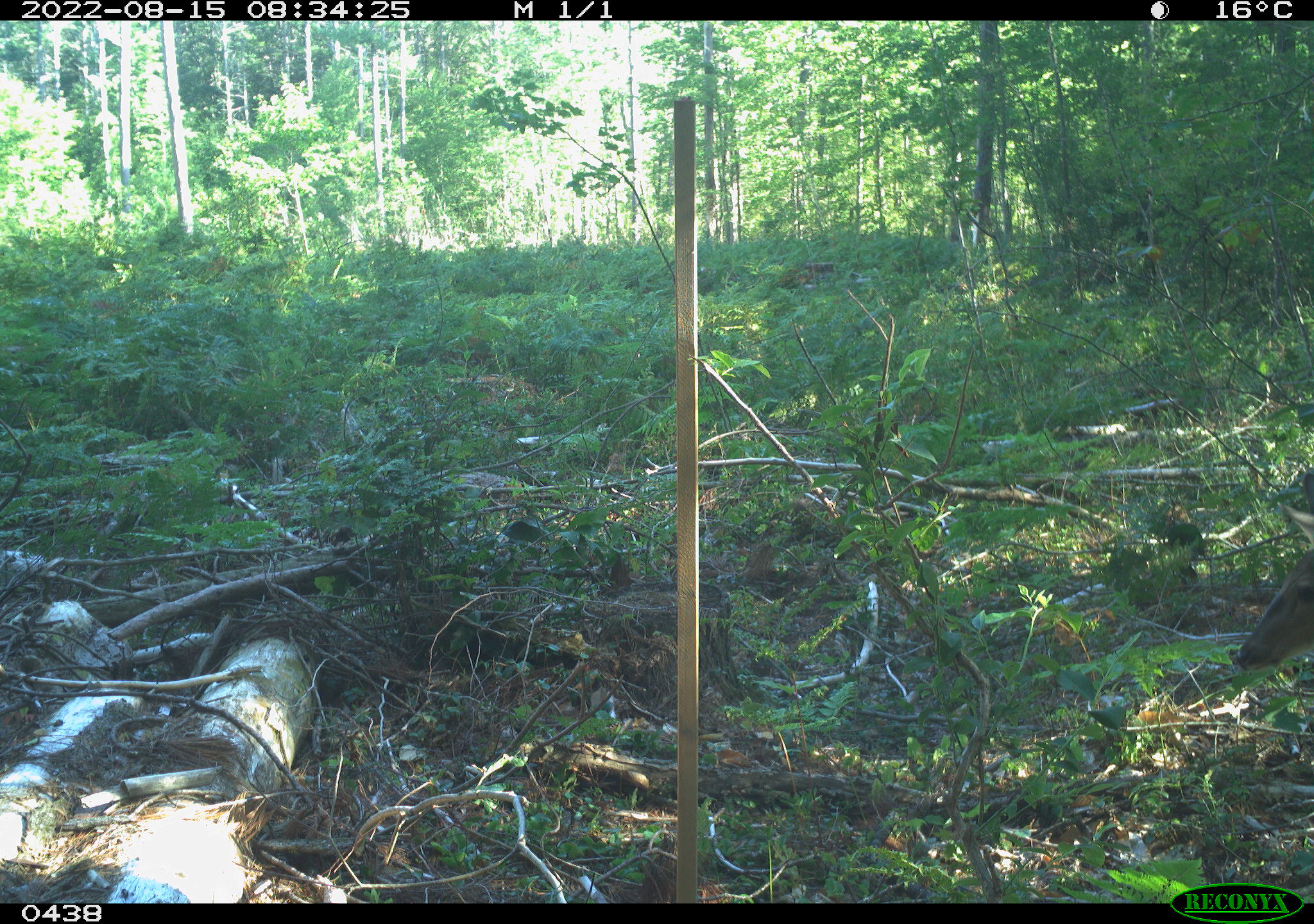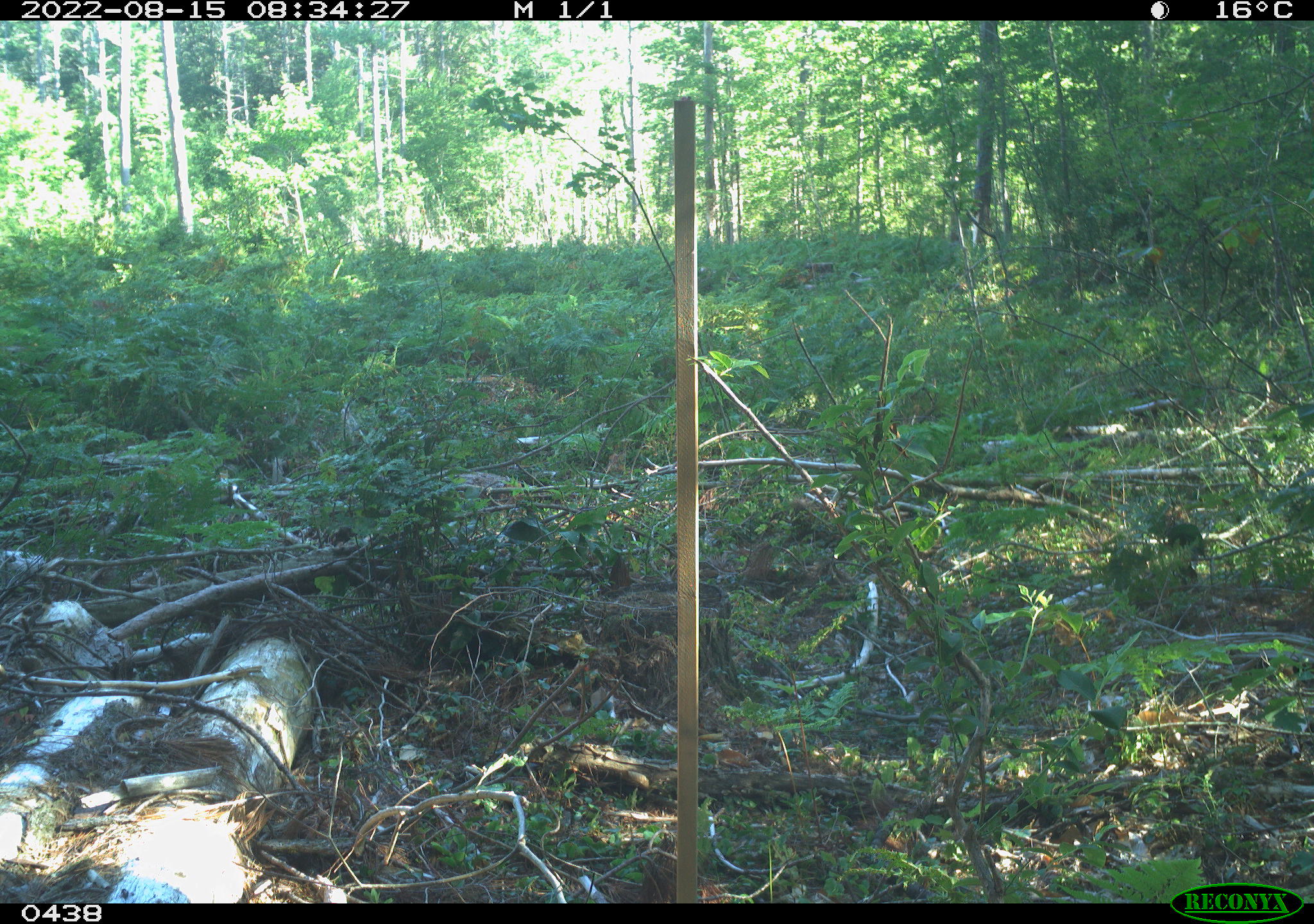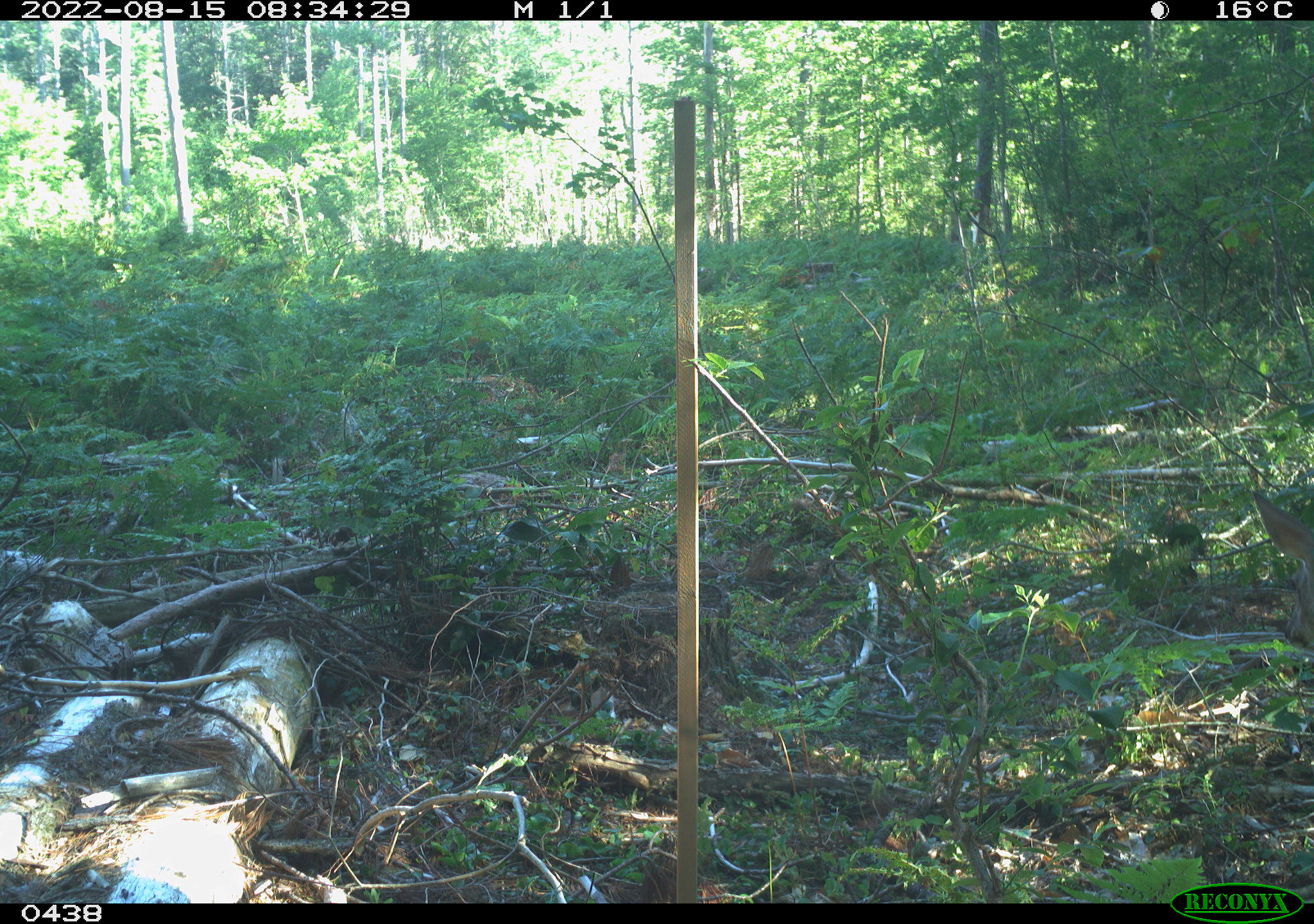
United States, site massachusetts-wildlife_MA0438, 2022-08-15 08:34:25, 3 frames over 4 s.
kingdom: Animalia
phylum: Chordata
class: Mammalia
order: Artiodactyla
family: Cervidae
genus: Odocoileus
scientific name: Odocoileus virginianus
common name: white-tailed deer